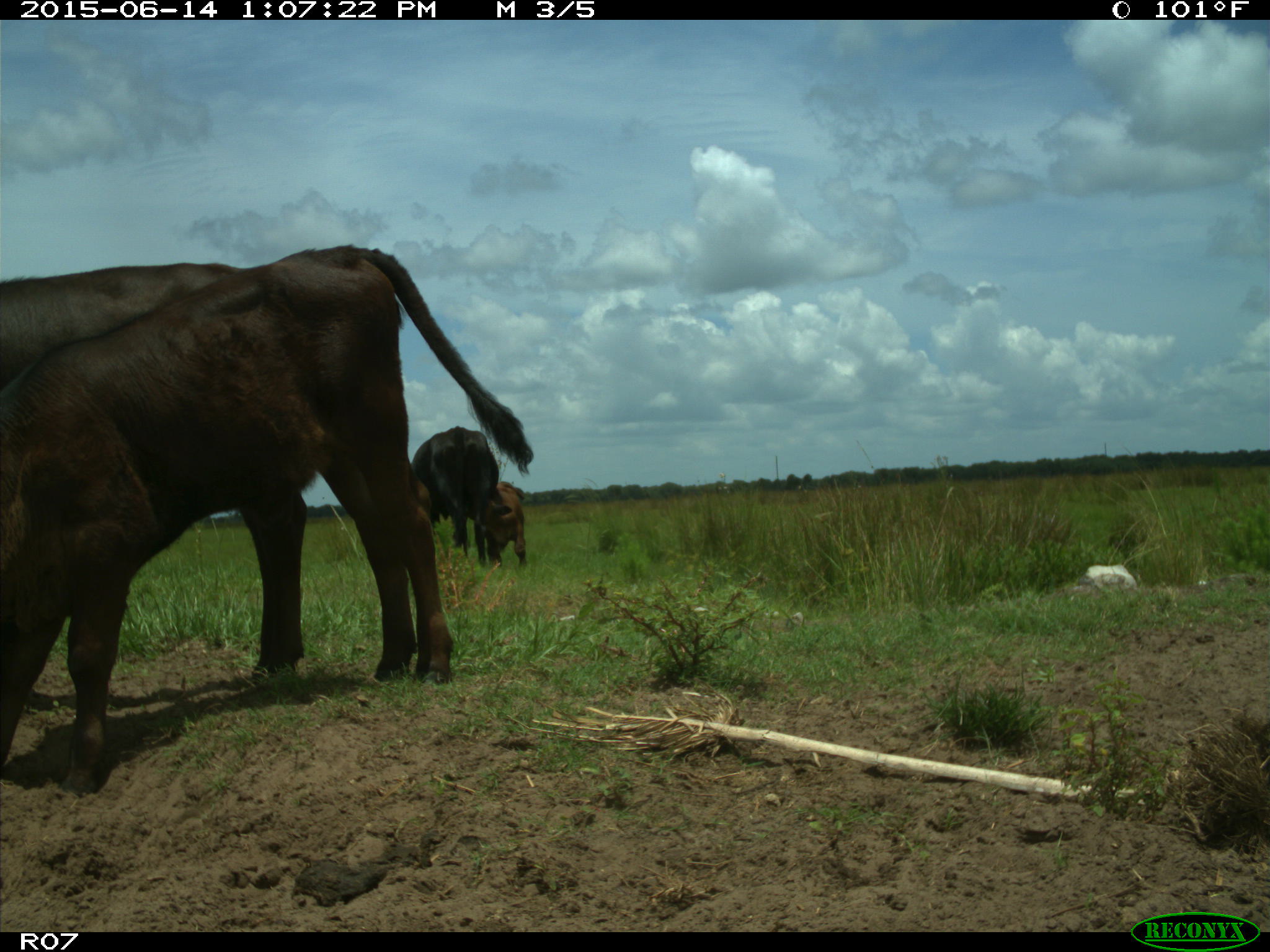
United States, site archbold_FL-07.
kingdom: Animalia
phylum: Chordata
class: Mammalia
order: Artiodactyla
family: Bovidae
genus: Bos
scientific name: Bos taurus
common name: domestic cow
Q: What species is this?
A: Bos taurus (domestic cow).